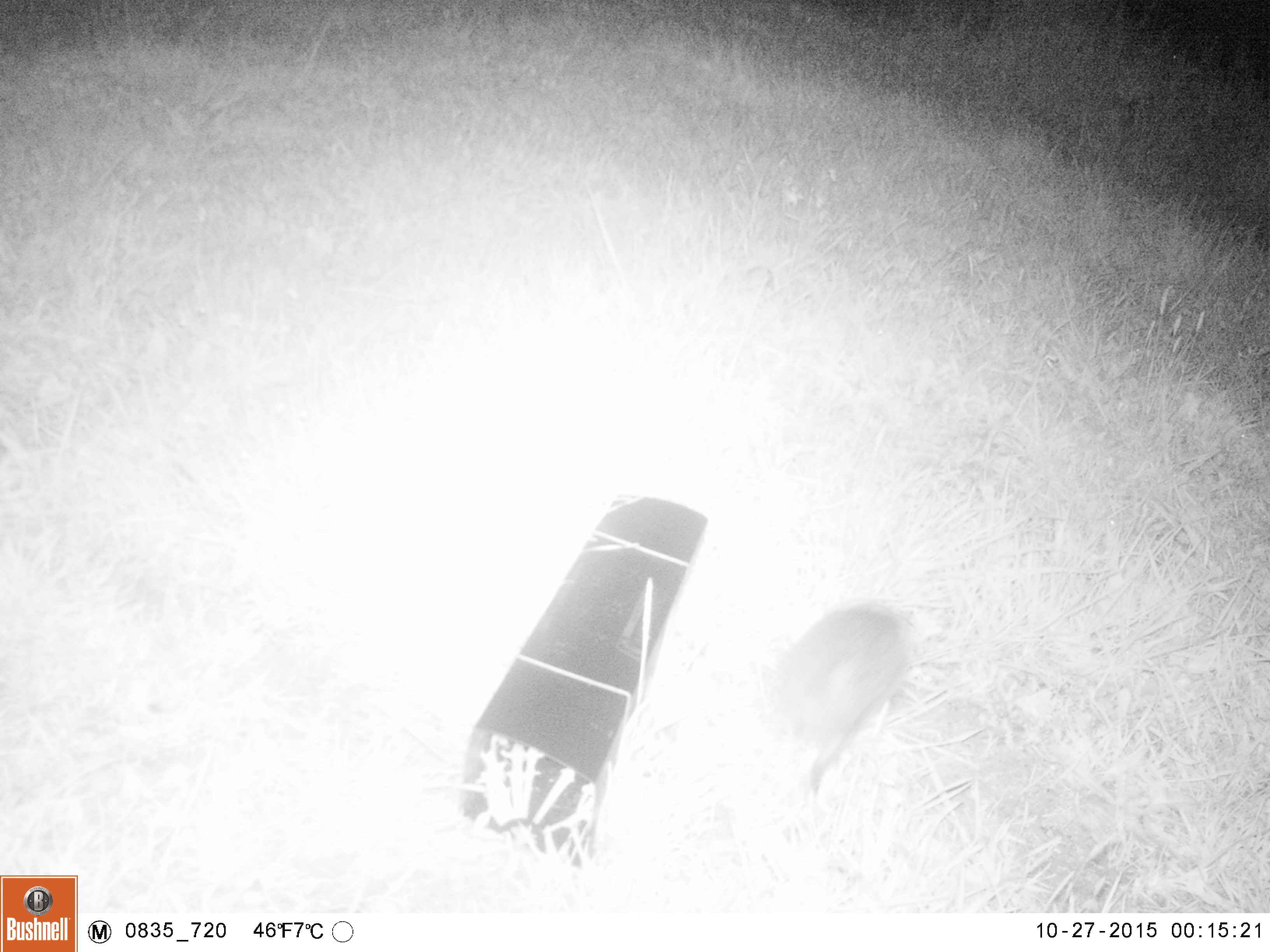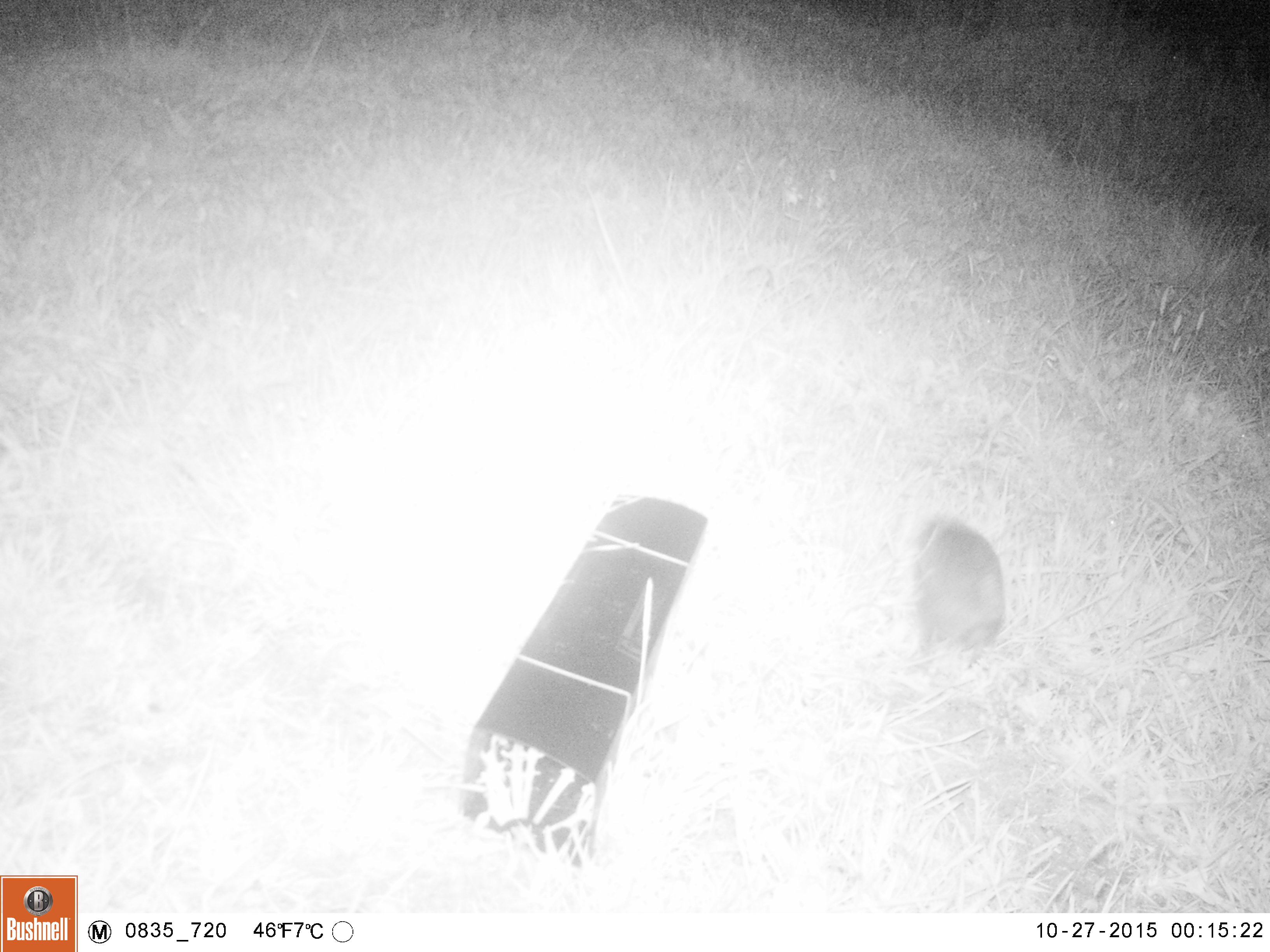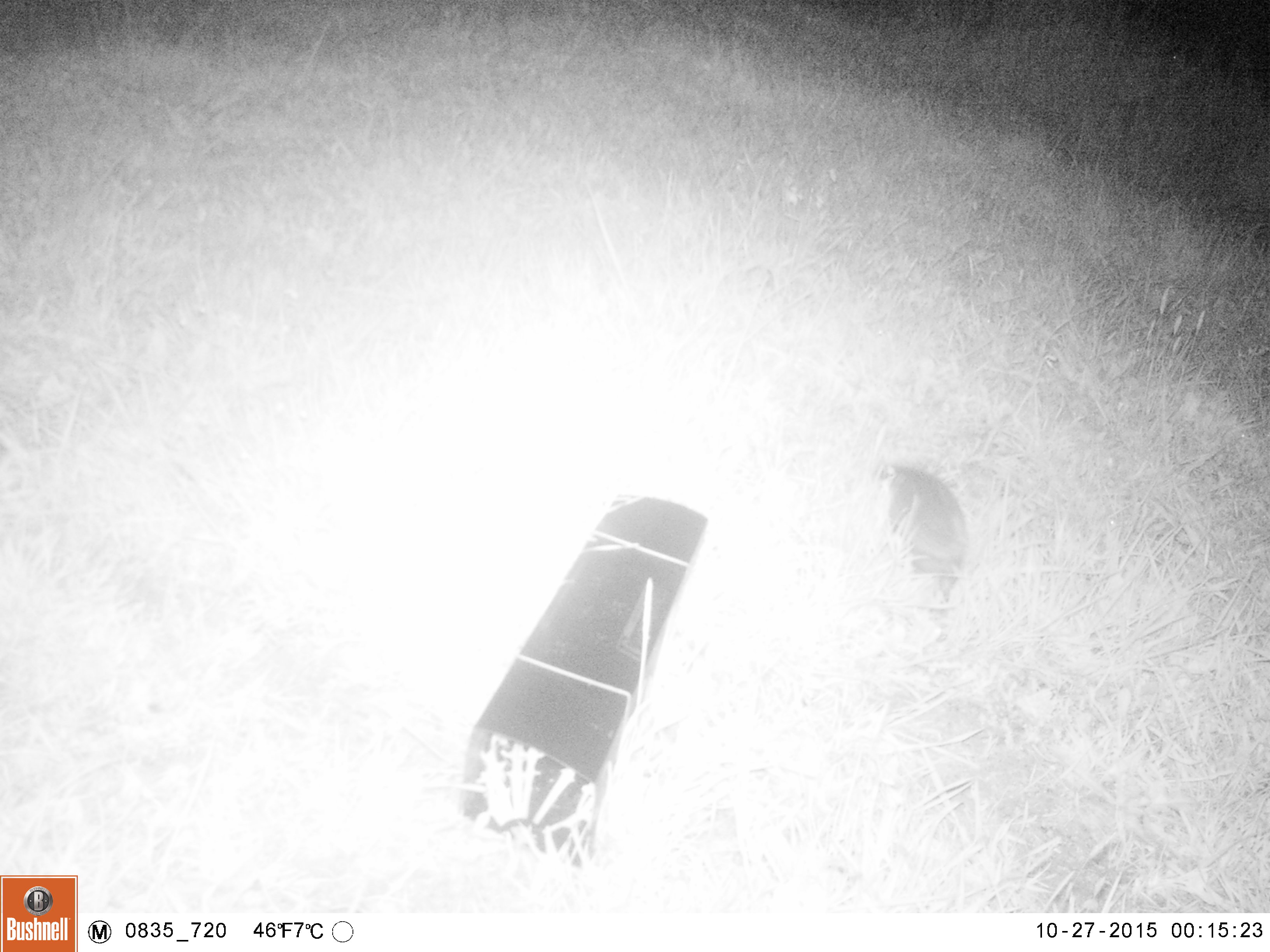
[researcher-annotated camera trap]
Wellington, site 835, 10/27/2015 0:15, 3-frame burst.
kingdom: Animalia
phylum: Chordata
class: Mammalia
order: Eulipotyphla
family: Erinaceidae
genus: Erinaceus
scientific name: Erinaceus europaeus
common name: hedgehog